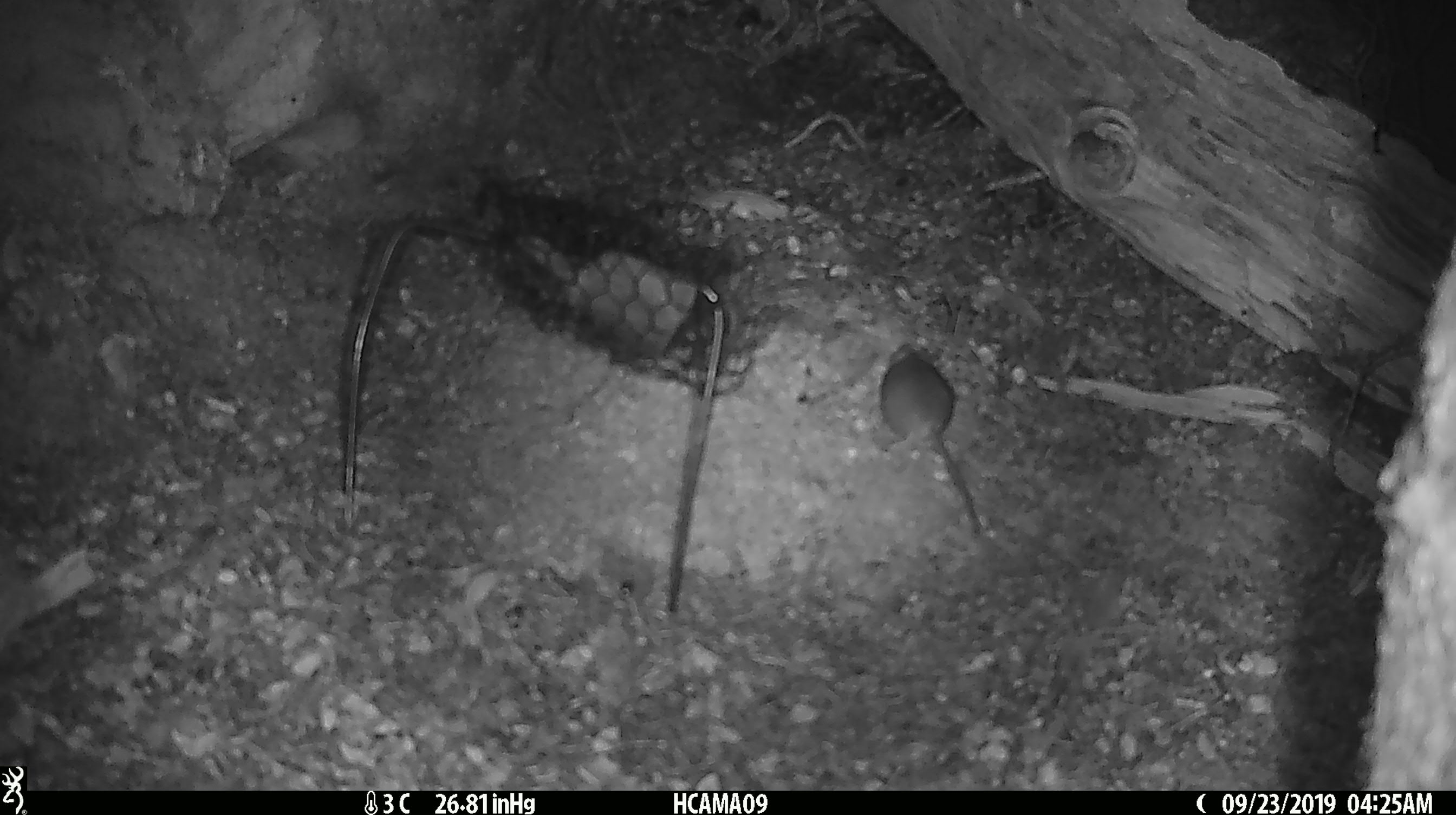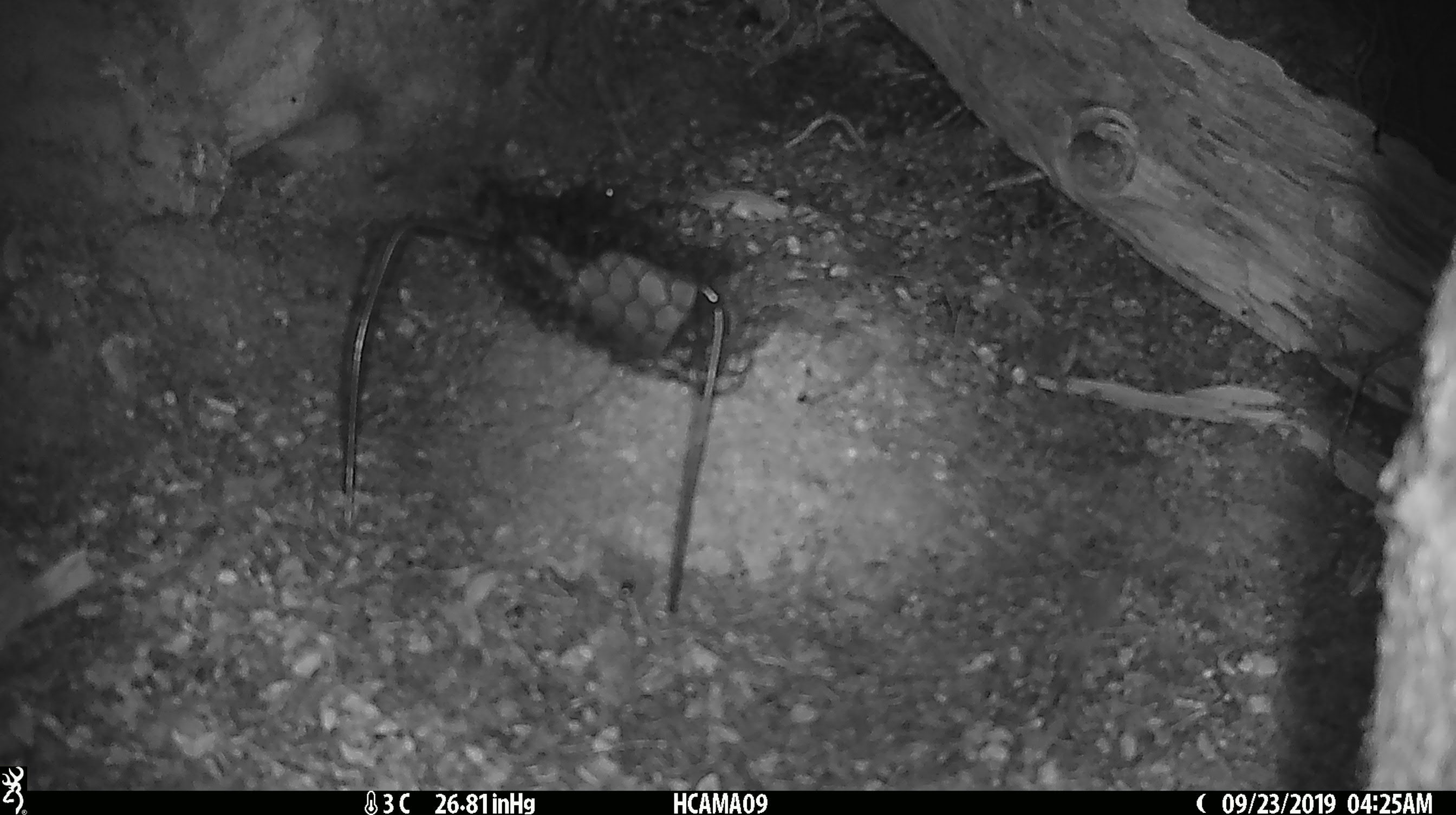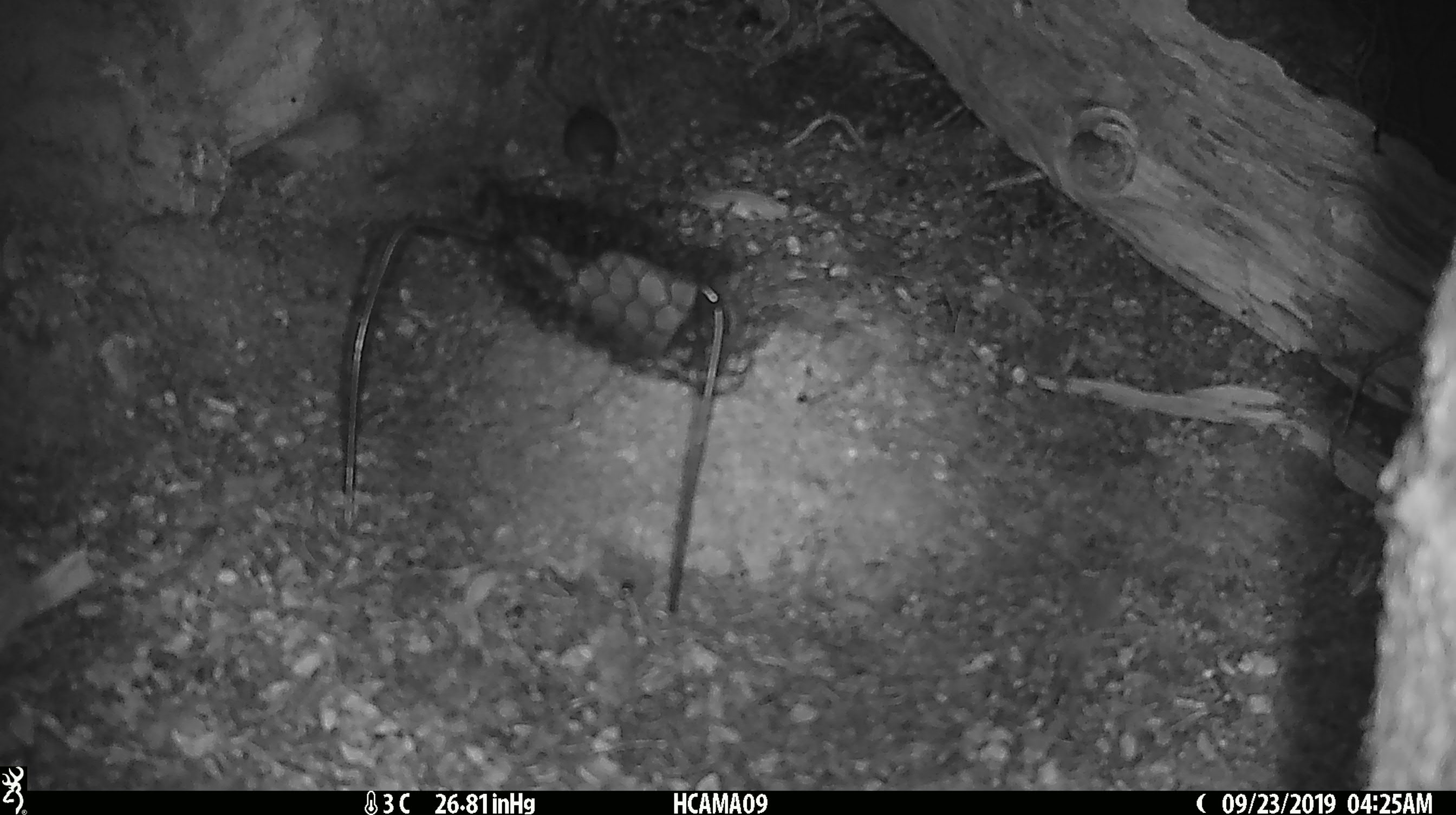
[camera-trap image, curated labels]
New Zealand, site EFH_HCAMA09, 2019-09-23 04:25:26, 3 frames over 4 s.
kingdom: Animalia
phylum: Chordata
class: Mammalia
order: Rodentia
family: Muridae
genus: Mus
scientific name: Mus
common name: mouse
Mouse (Mus).